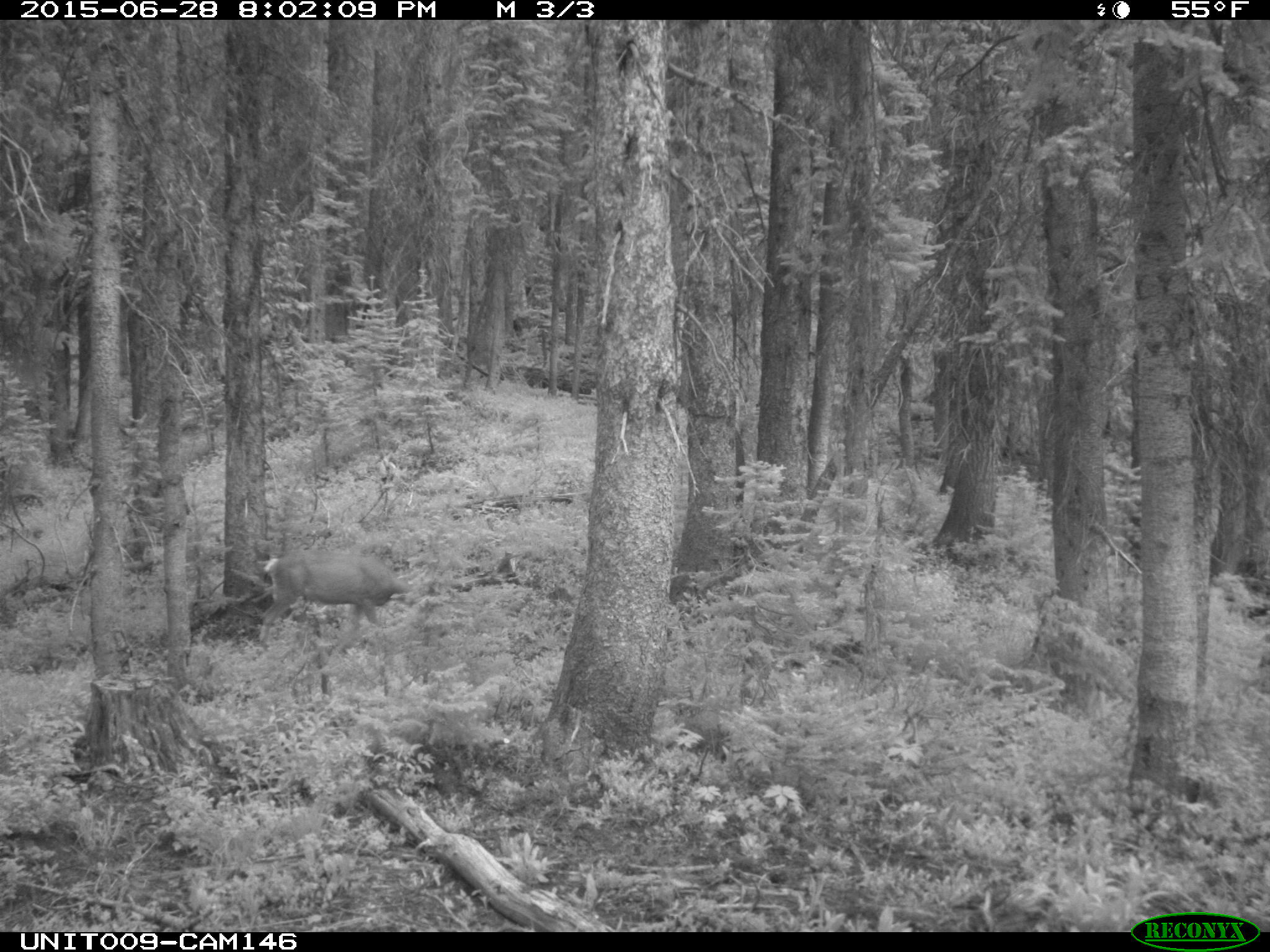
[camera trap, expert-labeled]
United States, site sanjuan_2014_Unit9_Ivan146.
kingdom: Animalia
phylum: Chordata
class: Mammalia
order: Artiodactyla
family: Cervidae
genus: Odocoileus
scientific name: Odocoileus hemionus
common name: mule deer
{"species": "Odocoileus hemionus (mule deer)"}